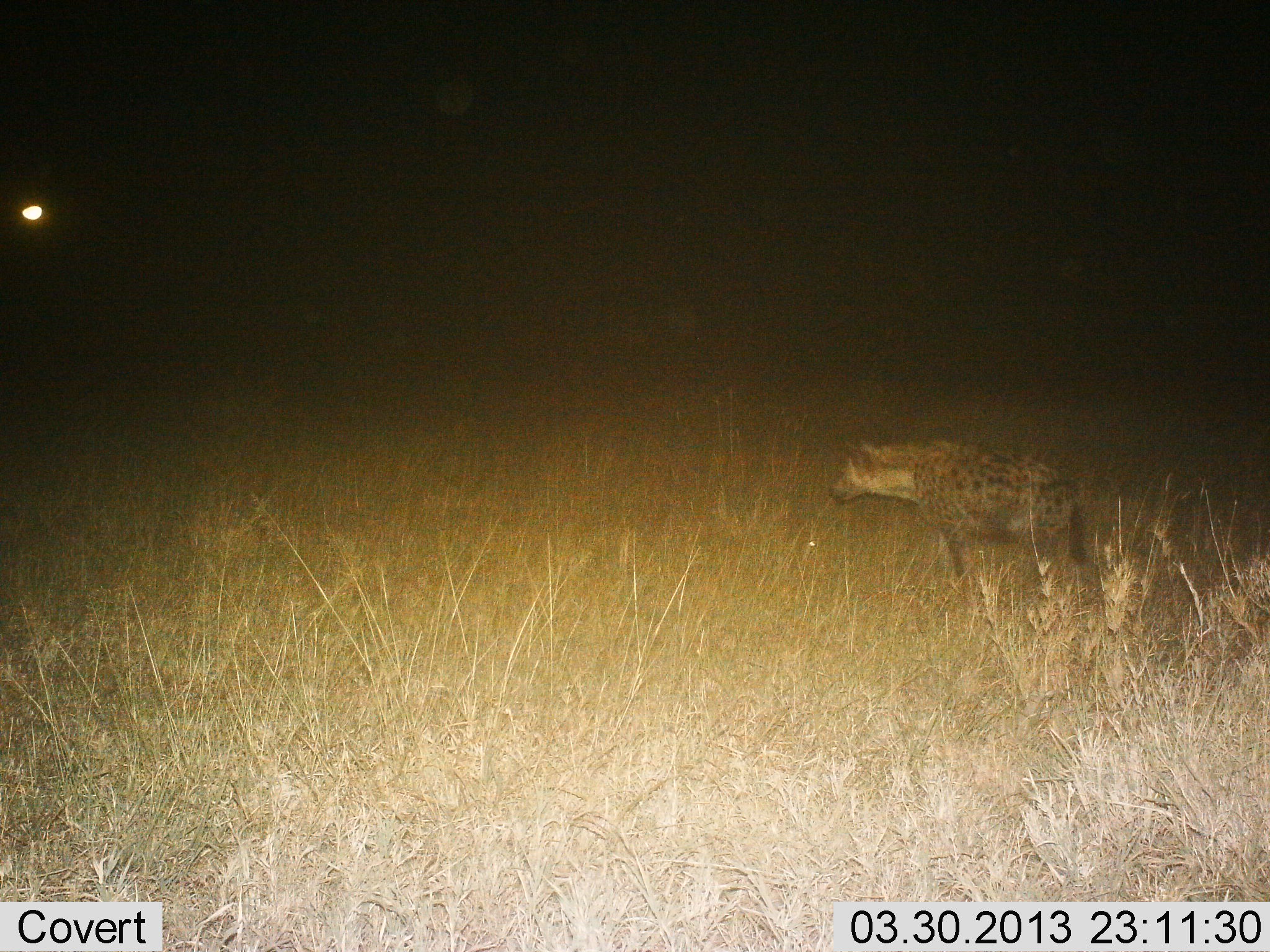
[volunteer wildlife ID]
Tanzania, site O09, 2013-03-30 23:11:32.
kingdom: Animalia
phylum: Chordata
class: Mammalia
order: Carnivora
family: Hyaenidae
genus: Crocuta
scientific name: Crocuta crocuta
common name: spotted hyena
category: hyenaspotted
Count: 1.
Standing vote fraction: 66%.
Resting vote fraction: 0%.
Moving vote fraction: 37%.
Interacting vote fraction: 0%.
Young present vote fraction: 0%.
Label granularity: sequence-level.